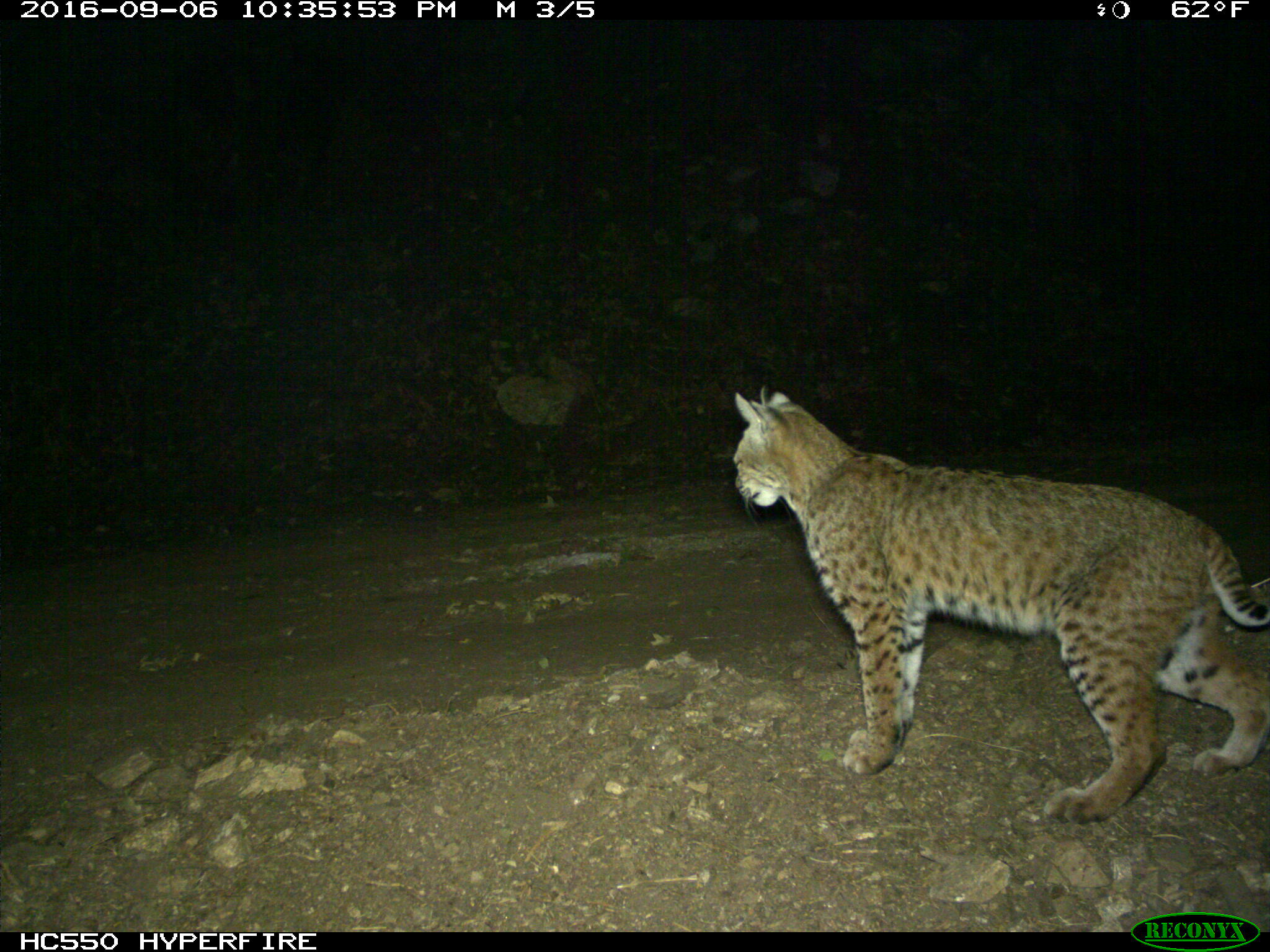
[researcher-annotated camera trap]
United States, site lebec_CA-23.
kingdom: Animalia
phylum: Chordata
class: Mammalia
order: Carnivora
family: Felidae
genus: Lynx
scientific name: Lynx rufus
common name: bobcat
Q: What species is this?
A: Lynx rufus (bobcat).